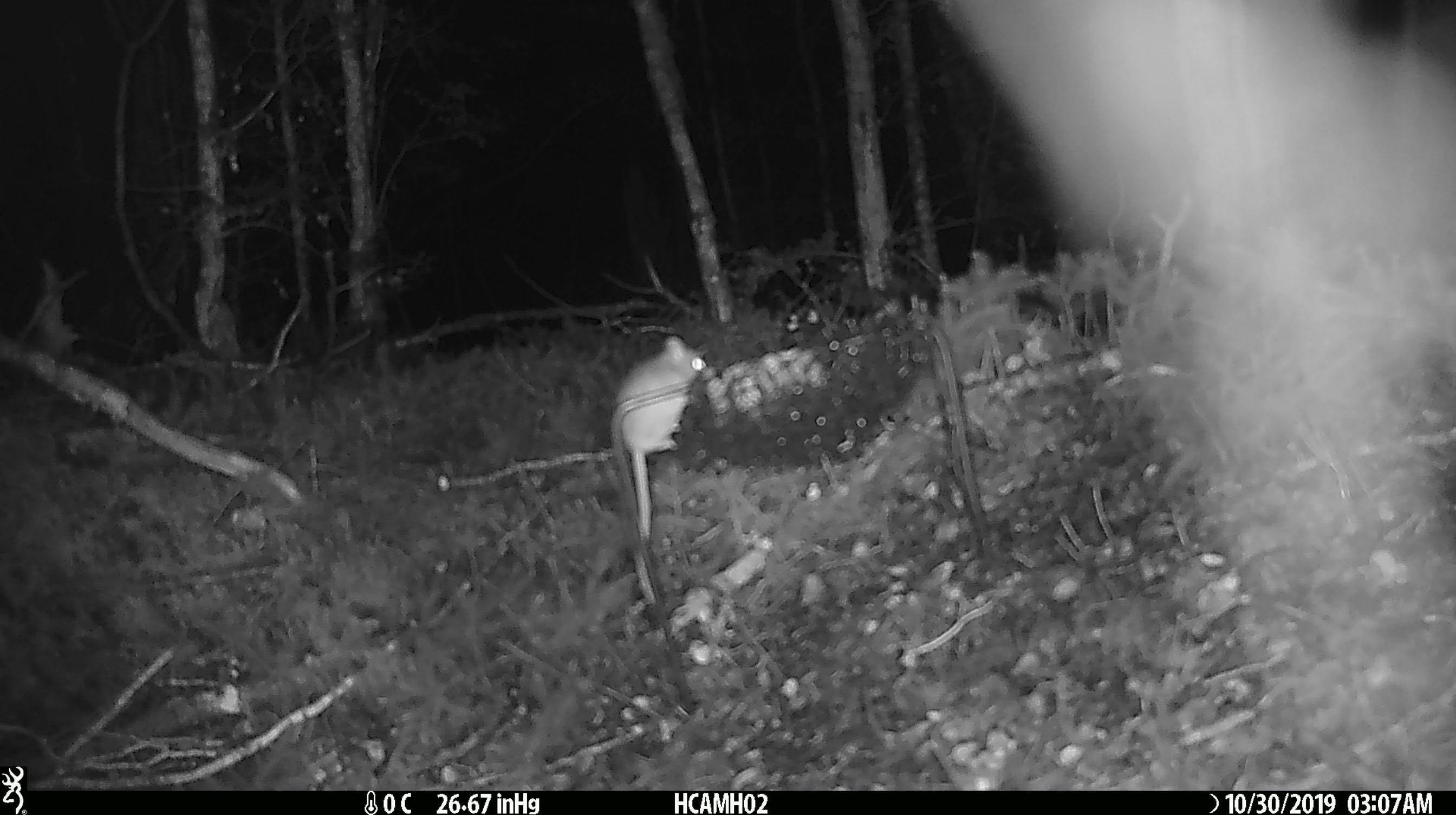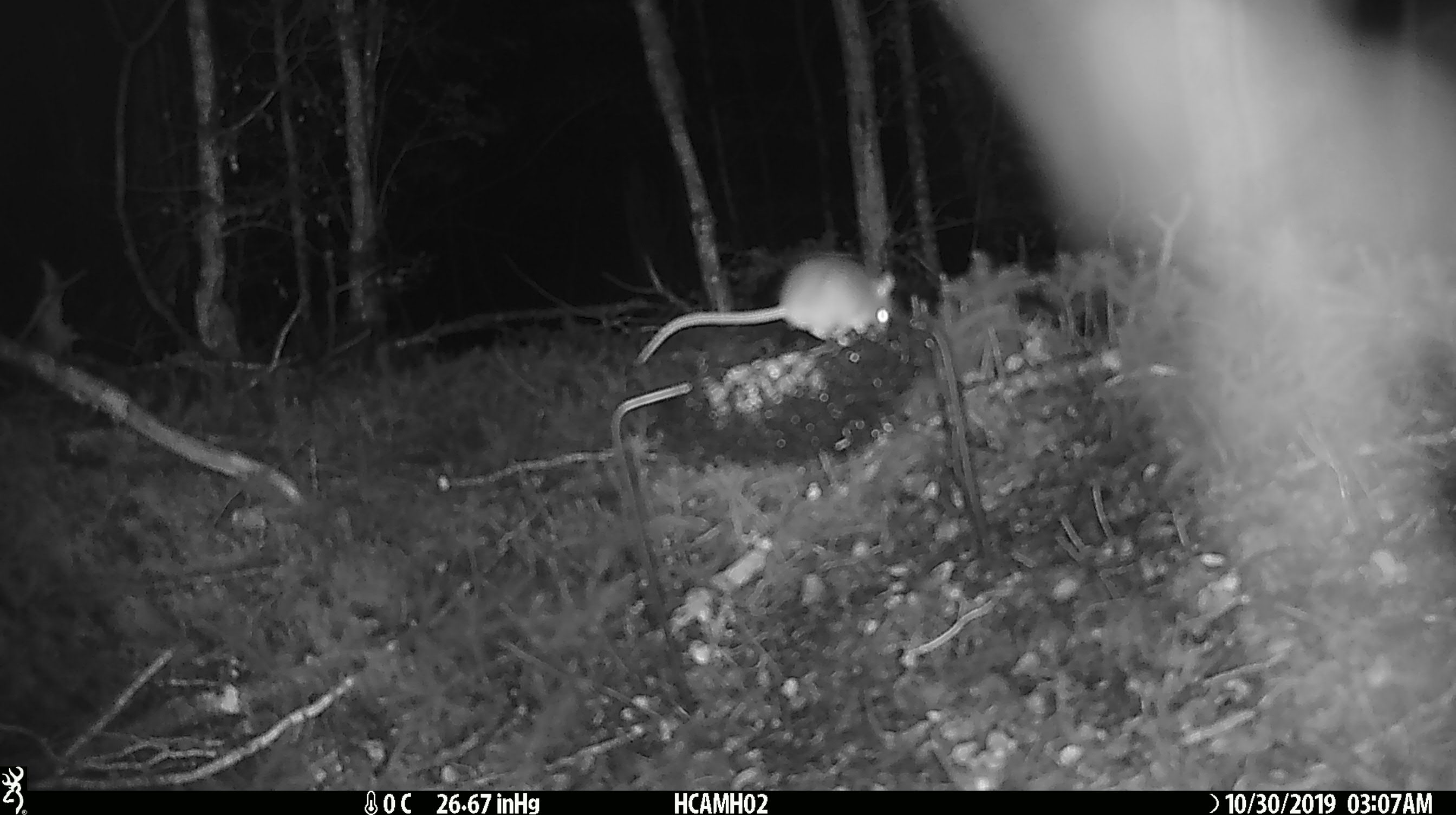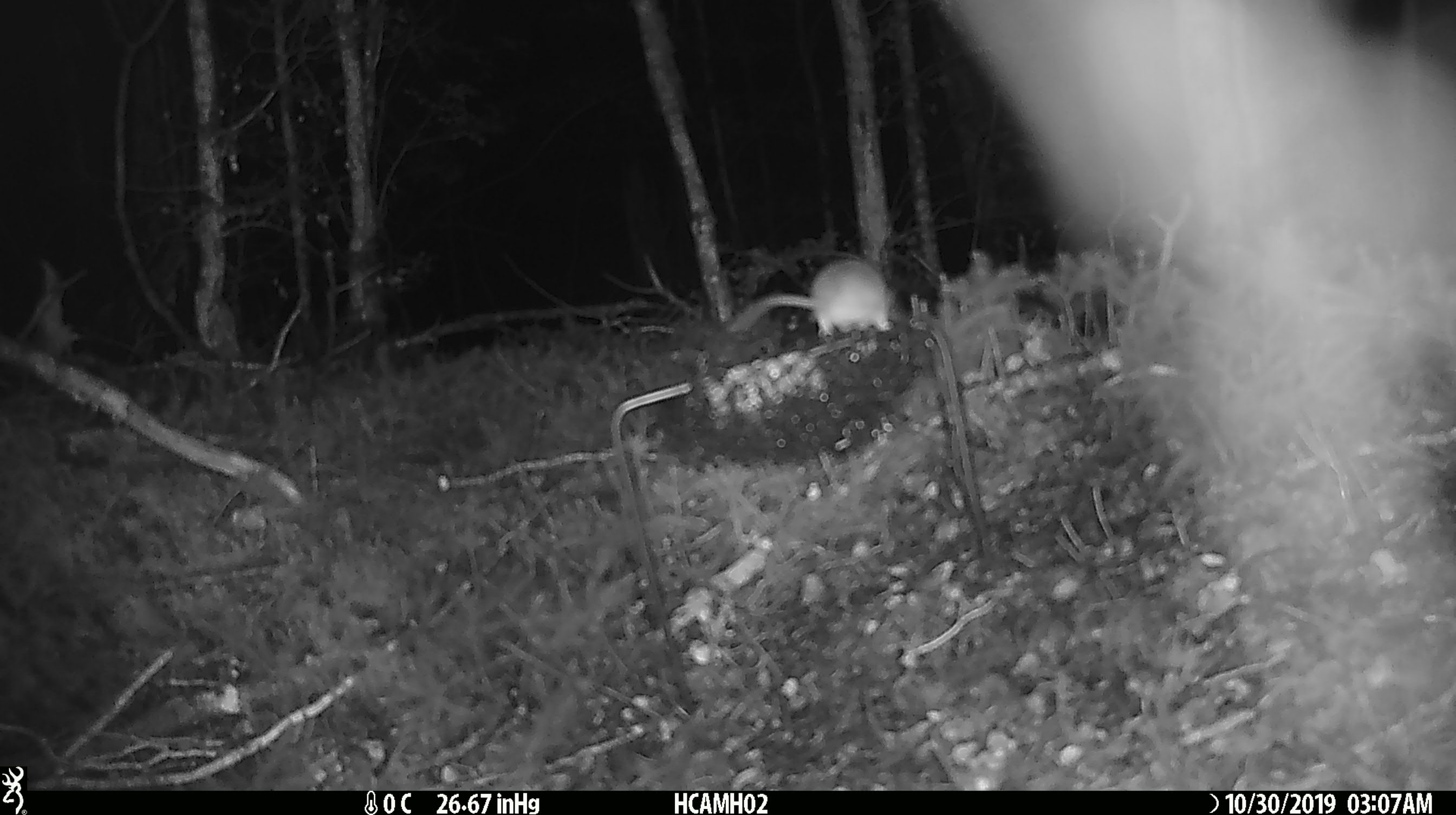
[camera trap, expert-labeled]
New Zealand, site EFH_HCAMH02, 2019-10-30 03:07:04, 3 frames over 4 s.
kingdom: Animalia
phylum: Chordata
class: Mammalia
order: Rodentia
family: Muridae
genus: Mus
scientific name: Mus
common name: mouse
Mouse (Mus).